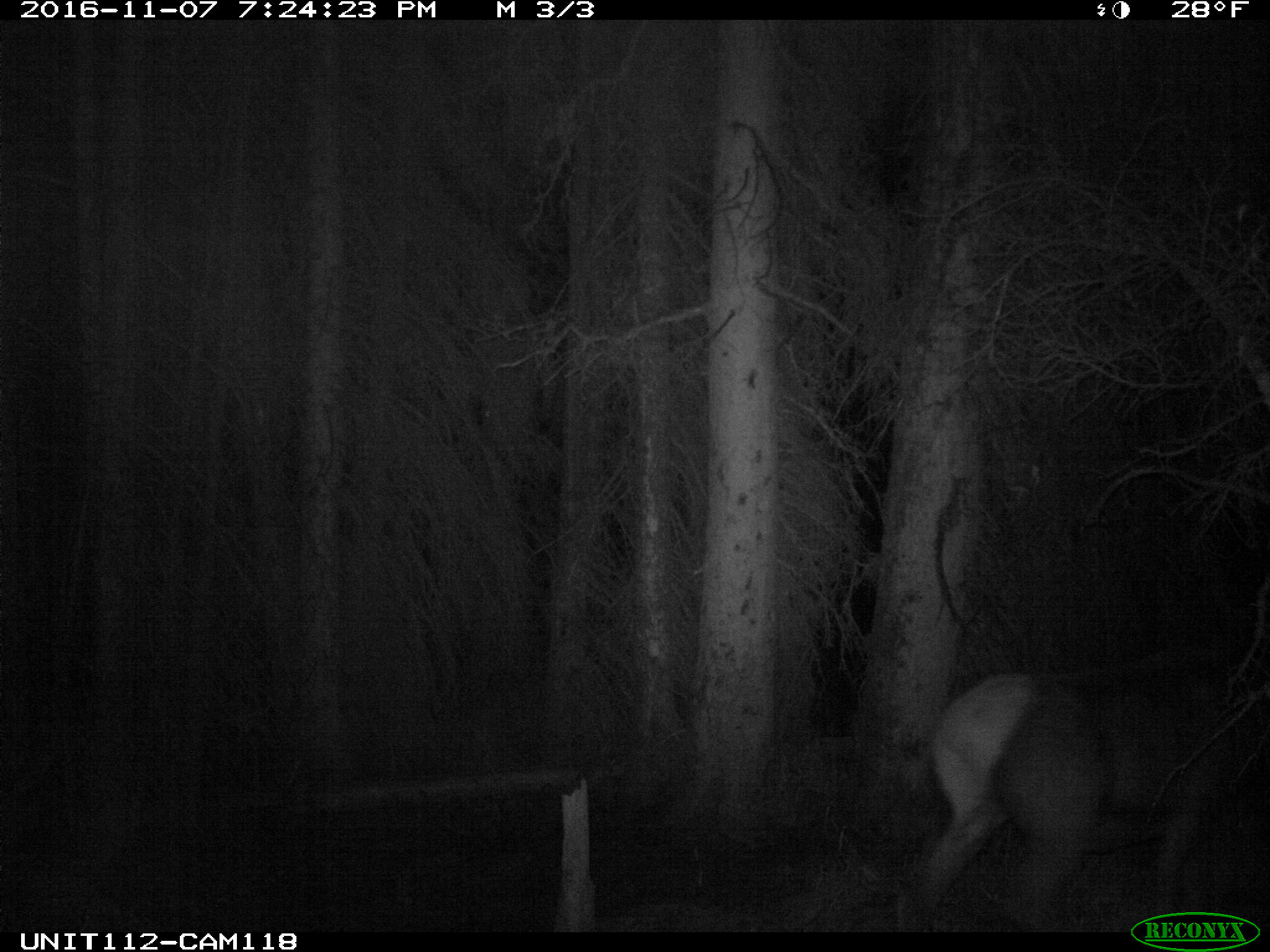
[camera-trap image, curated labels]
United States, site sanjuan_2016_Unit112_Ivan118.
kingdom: Animalia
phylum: Chordata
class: Mammalia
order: Artiodactyla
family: Cervidae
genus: Cervus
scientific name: Cervus elaphus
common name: red deer